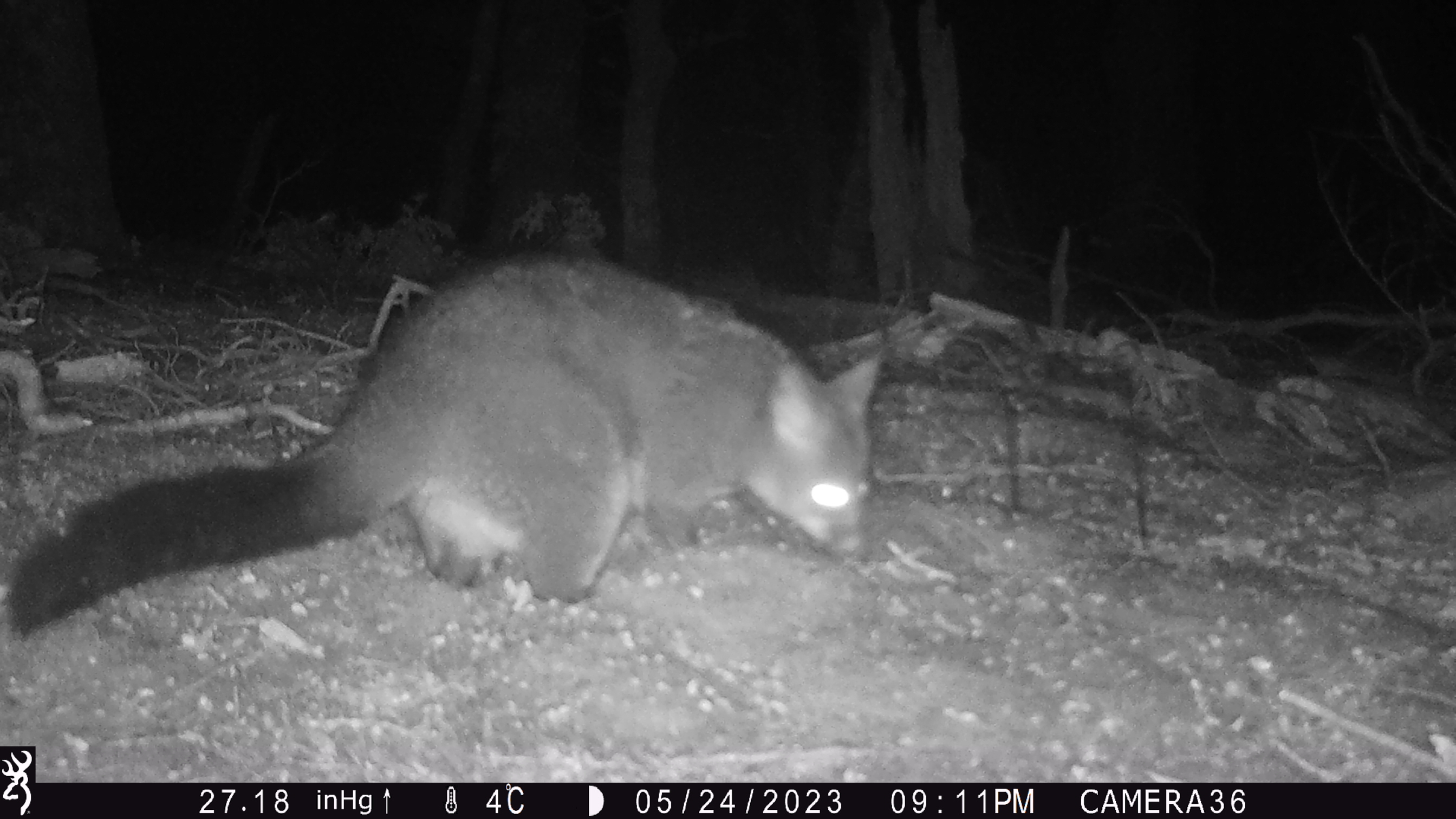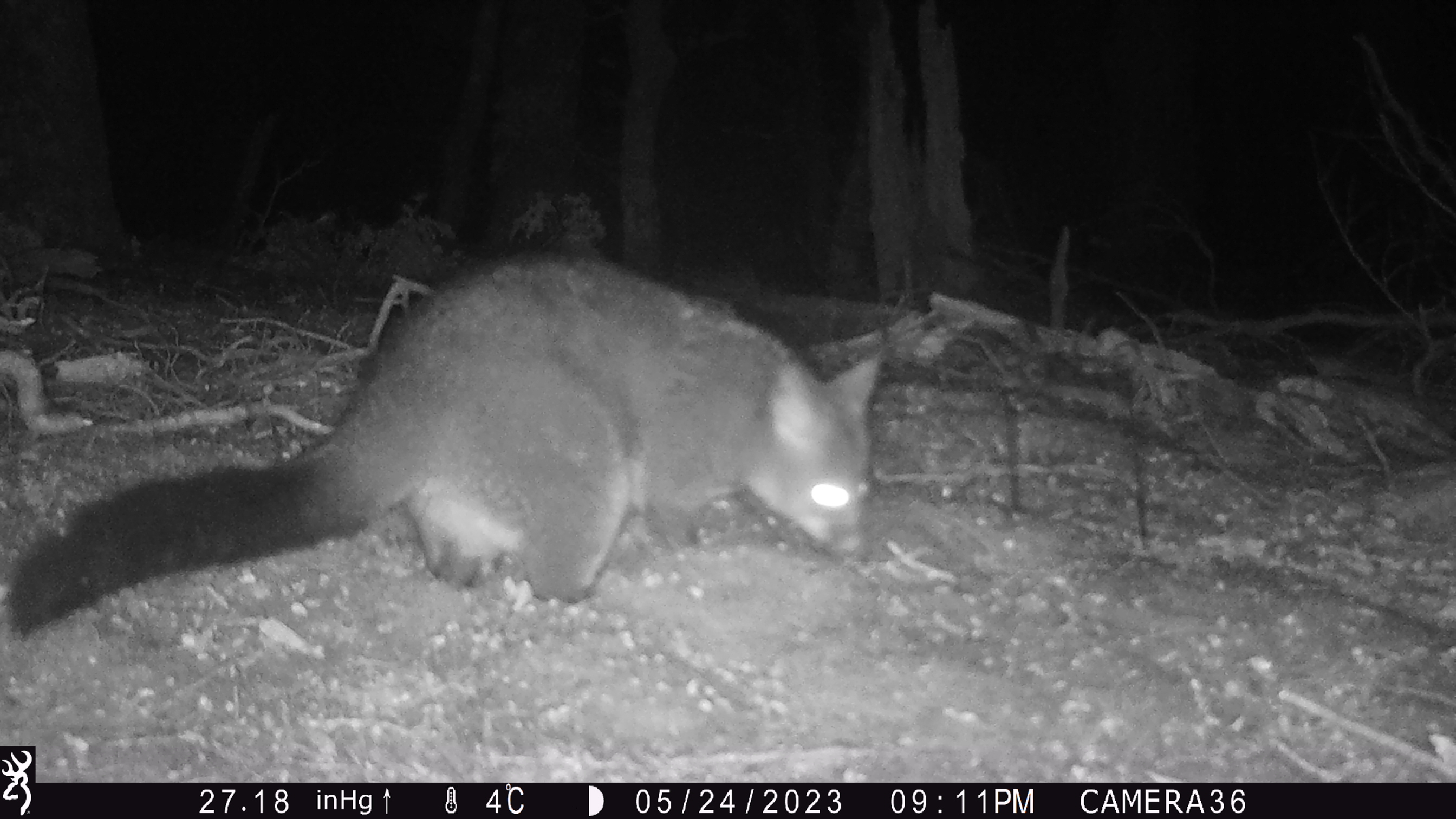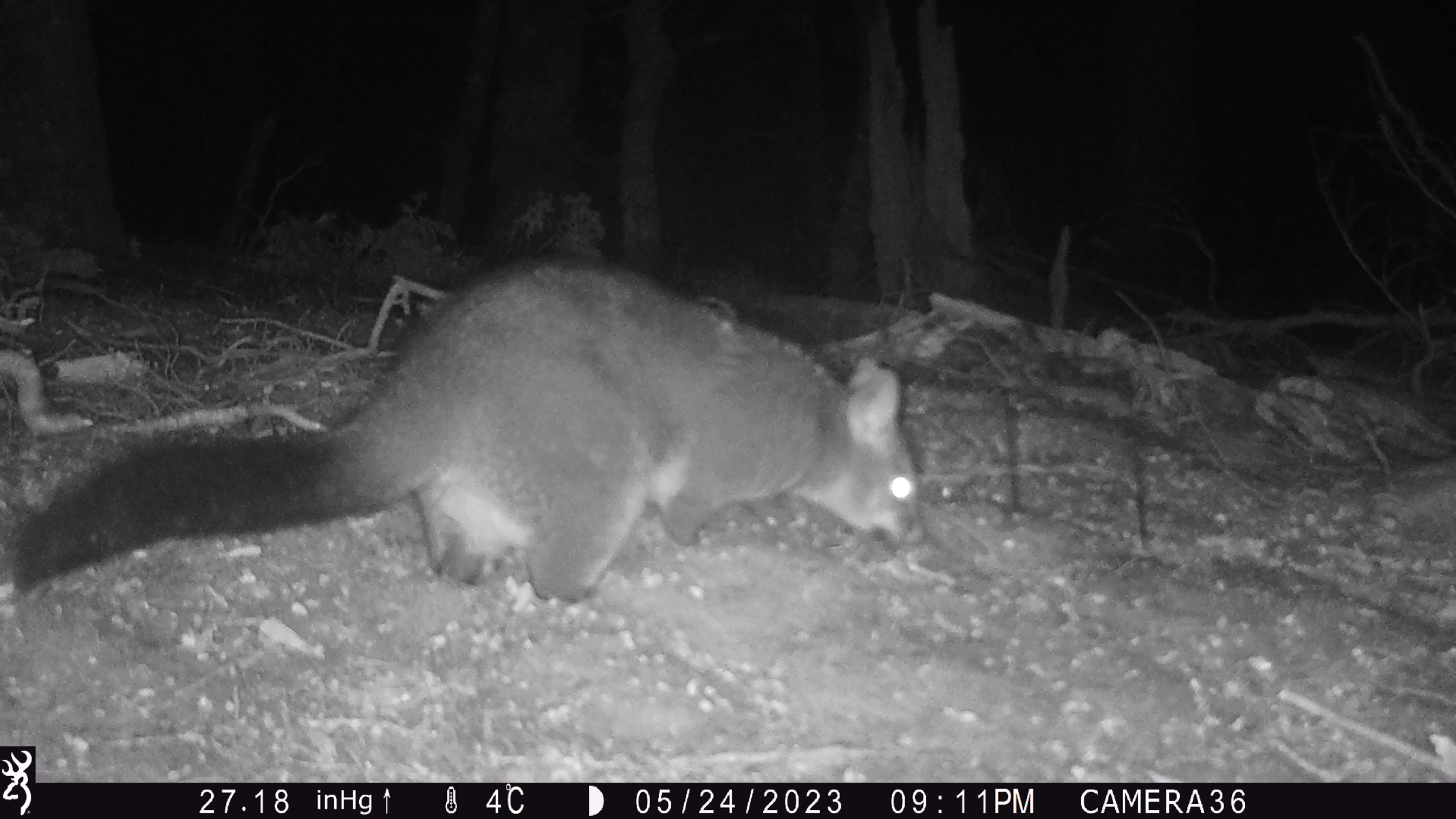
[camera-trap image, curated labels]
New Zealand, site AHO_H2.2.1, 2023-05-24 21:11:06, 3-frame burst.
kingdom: Animalia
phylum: Chordata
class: Mammalia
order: Diprotodontia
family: Phalangeridae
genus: Trichosurus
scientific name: Trichosurus vulpecula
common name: common brushtail possum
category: possum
Possum (common brushtail possum) (Trichosurus vulpecula).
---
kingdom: Animalia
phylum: Chordata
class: Mammalia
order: Carnivora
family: Mustelidae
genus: Mustela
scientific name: Mustela erminea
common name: stoat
Stoat (Mustela erminea).